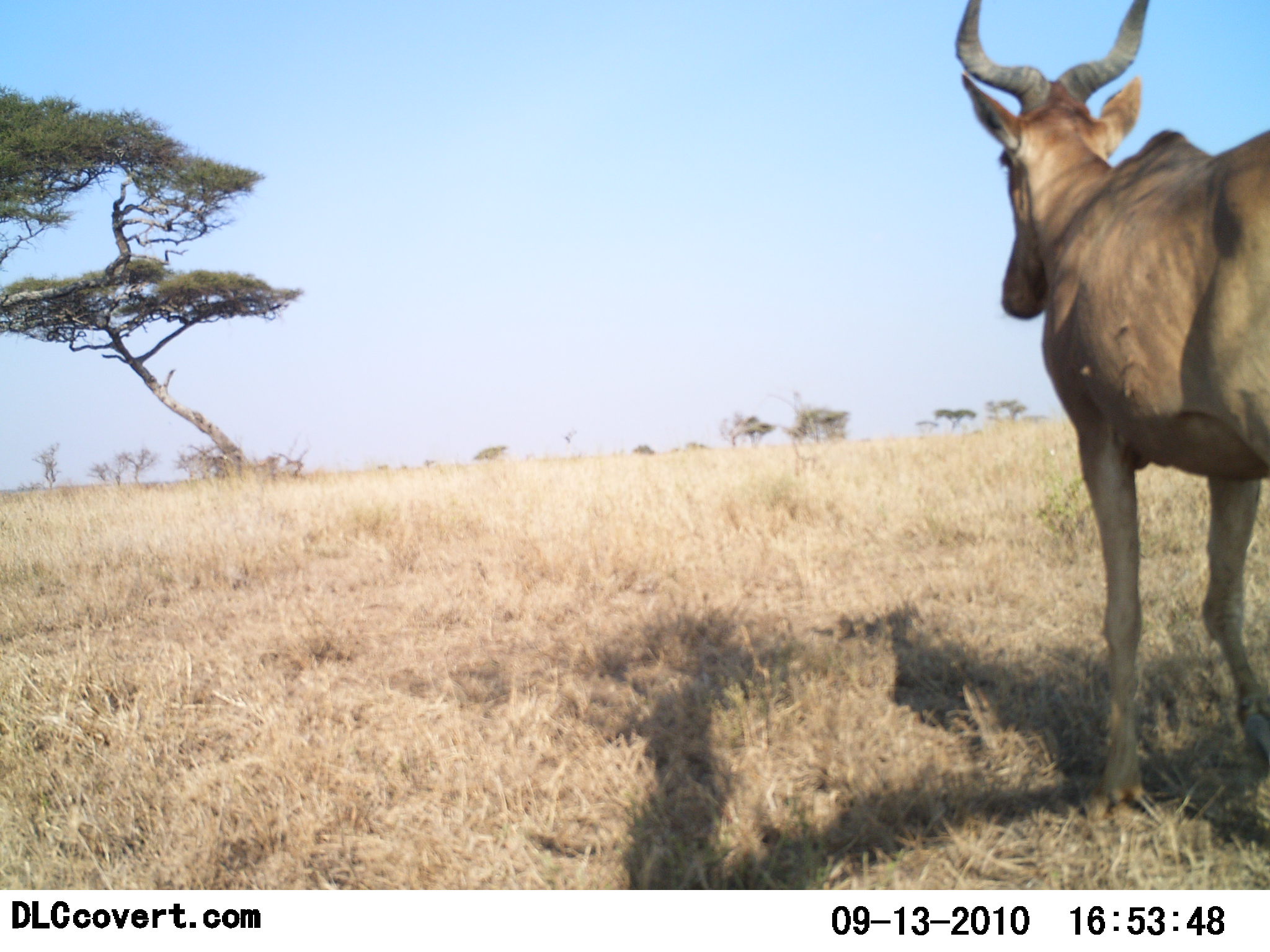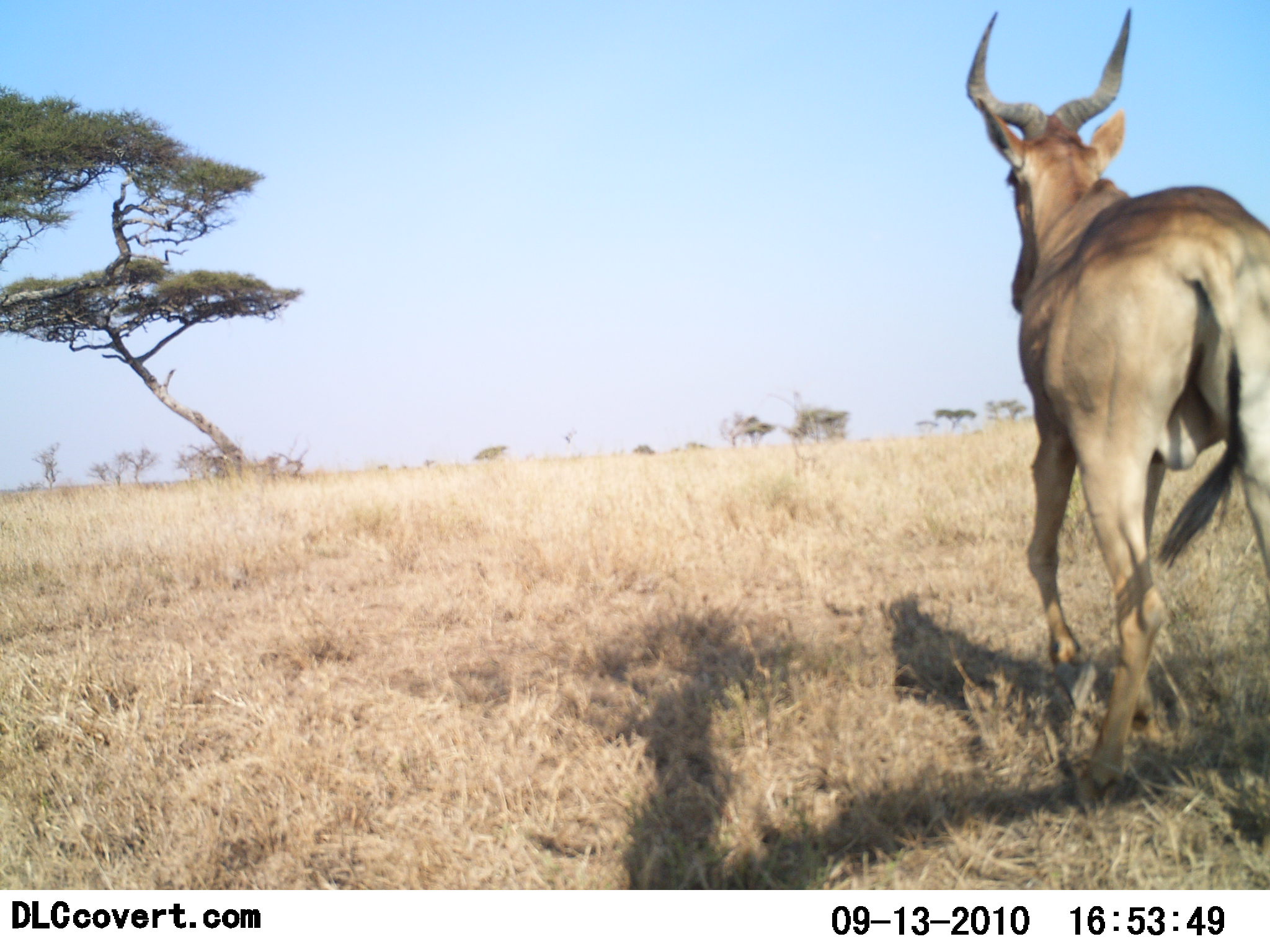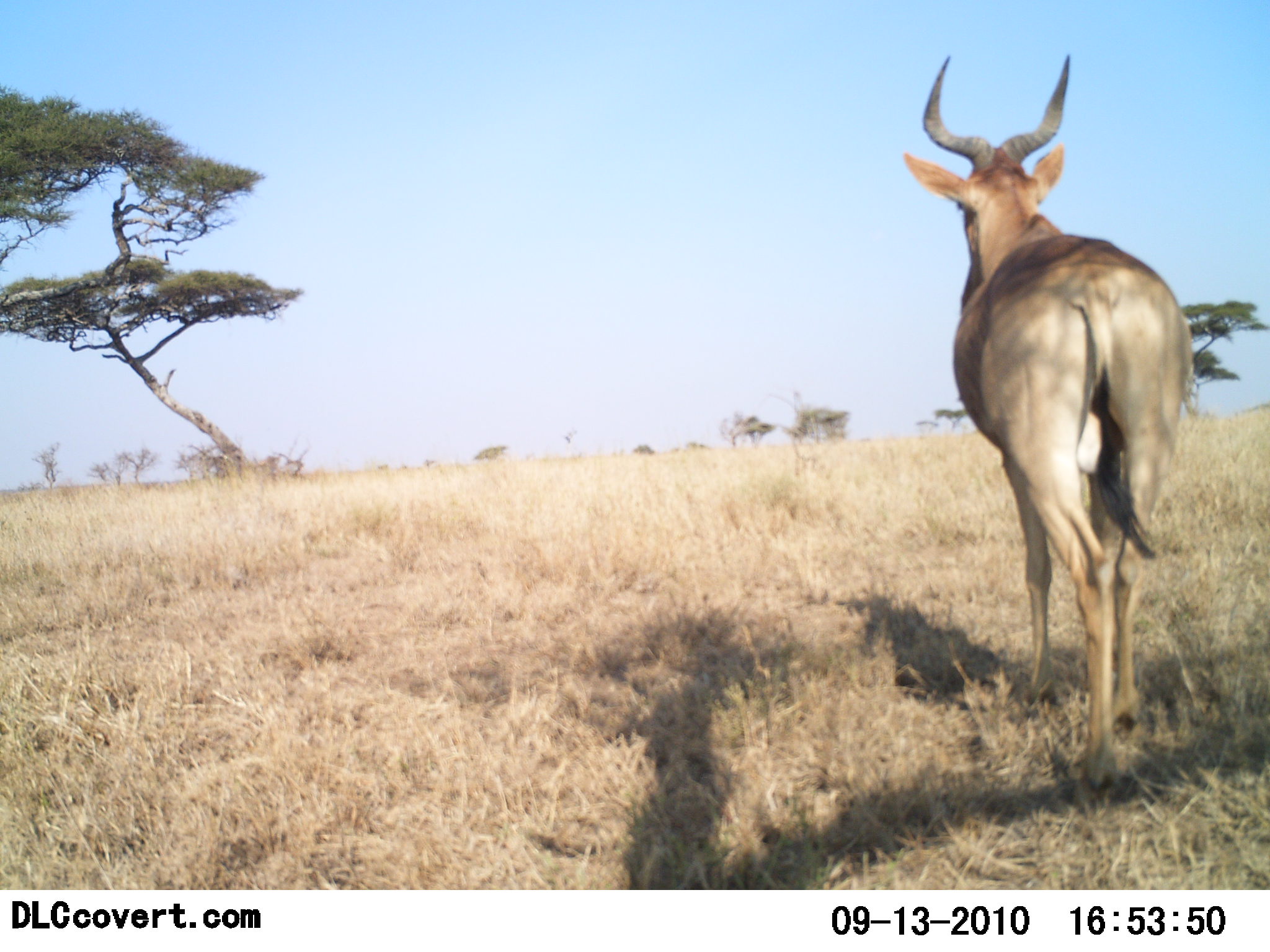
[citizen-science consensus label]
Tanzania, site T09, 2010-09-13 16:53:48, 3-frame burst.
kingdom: Animalia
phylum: Chordata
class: Mammalia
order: Artiodactyla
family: Bovidae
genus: Alcelaphus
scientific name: Alcelaphus buselaphus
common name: hartebeest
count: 1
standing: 6%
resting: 6%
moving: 100%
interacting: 0%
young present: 0%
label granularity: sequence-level